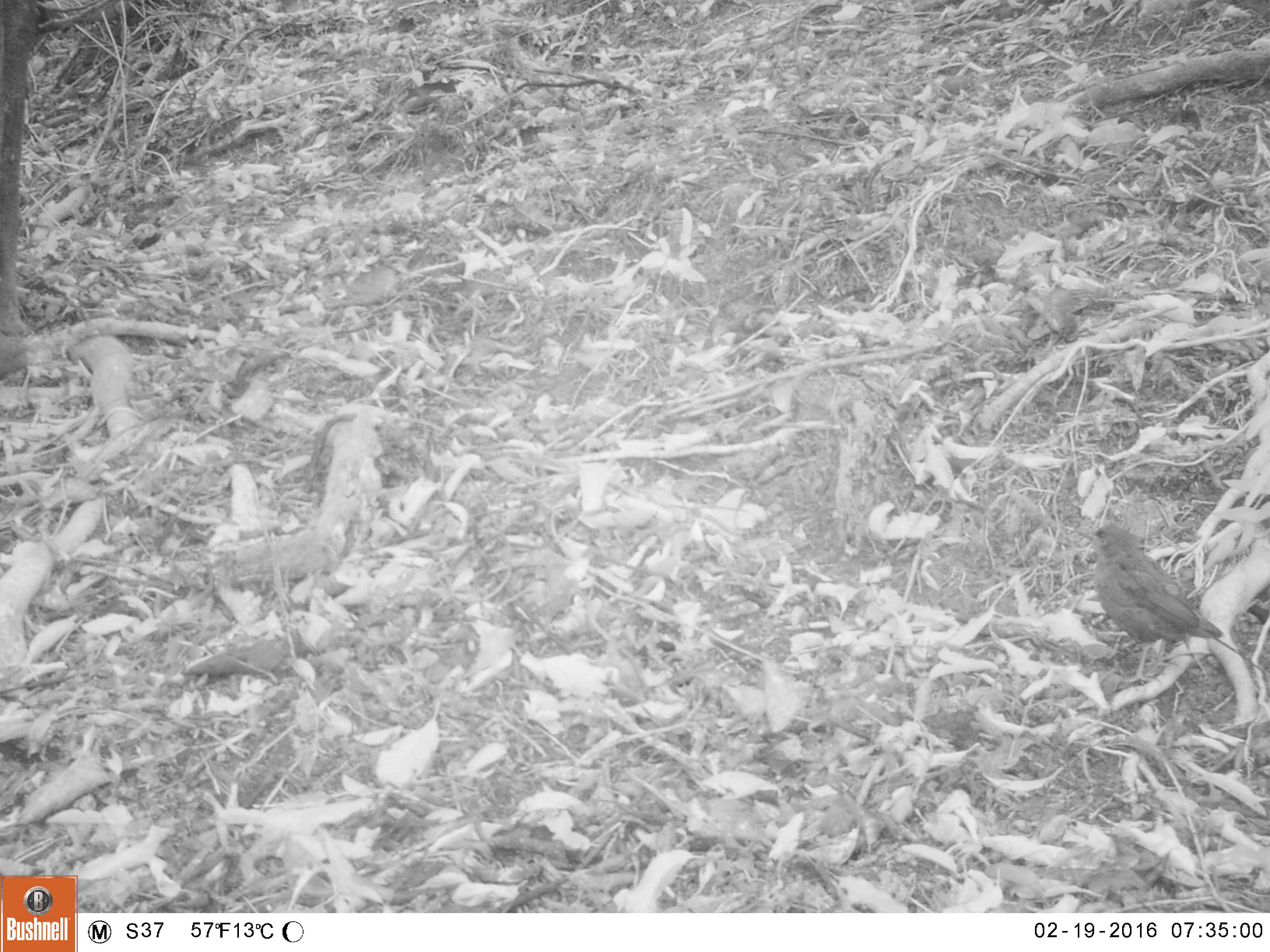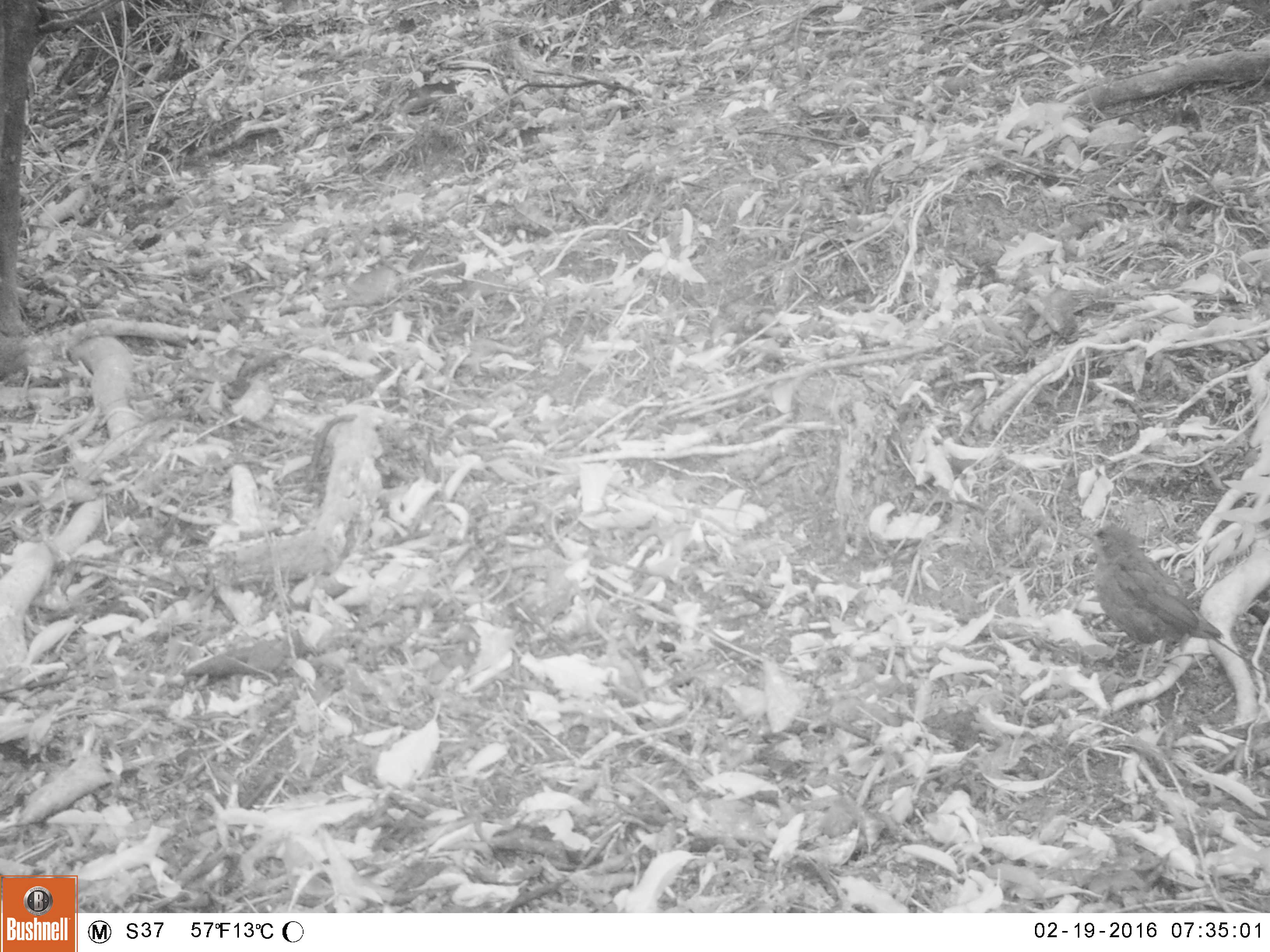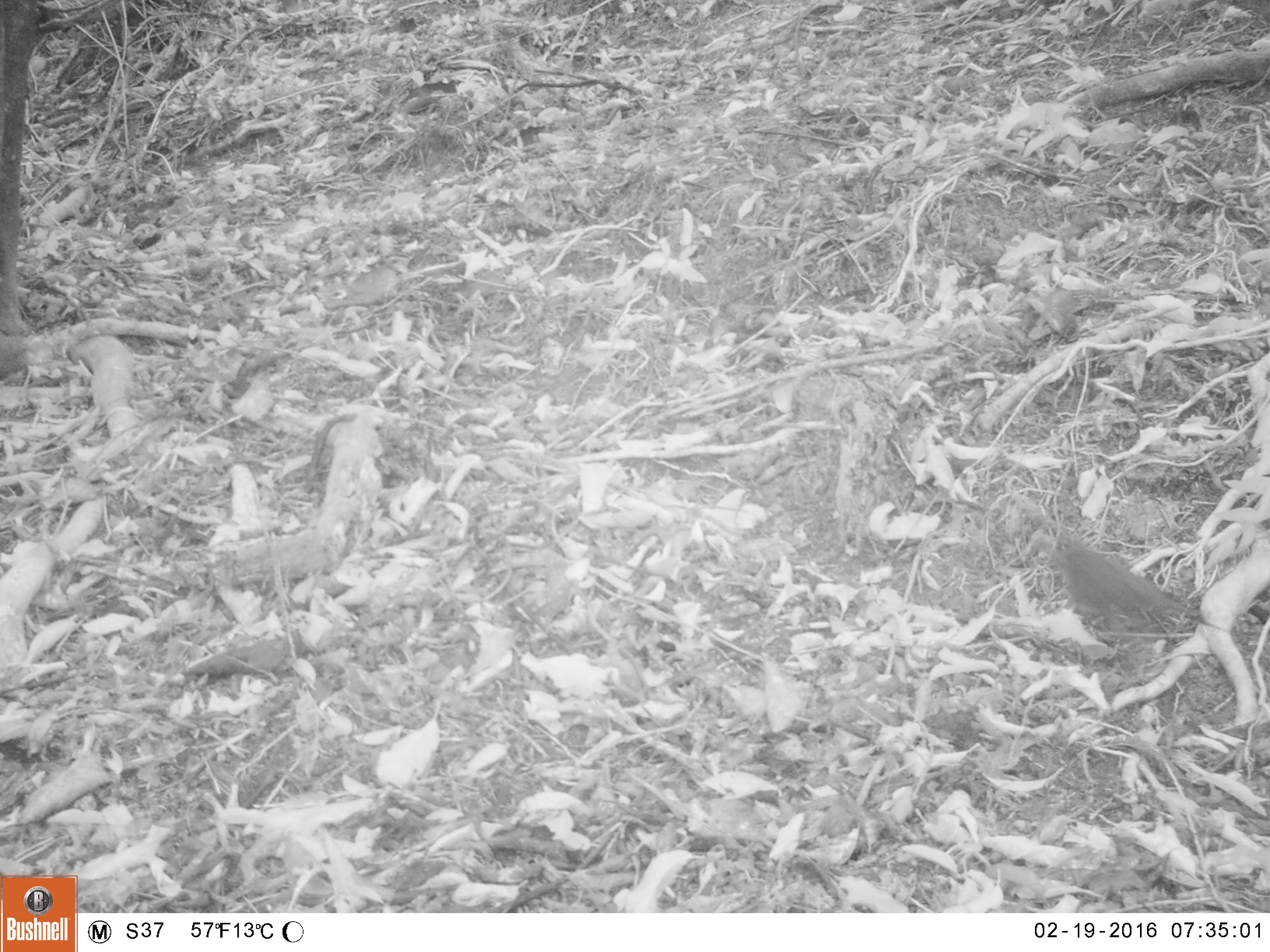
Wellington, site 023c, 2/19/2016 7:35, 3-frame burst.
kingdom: Animalia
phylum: Chordata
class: Aves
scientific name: Aves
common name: bird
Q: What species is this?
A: Bird (Aves).